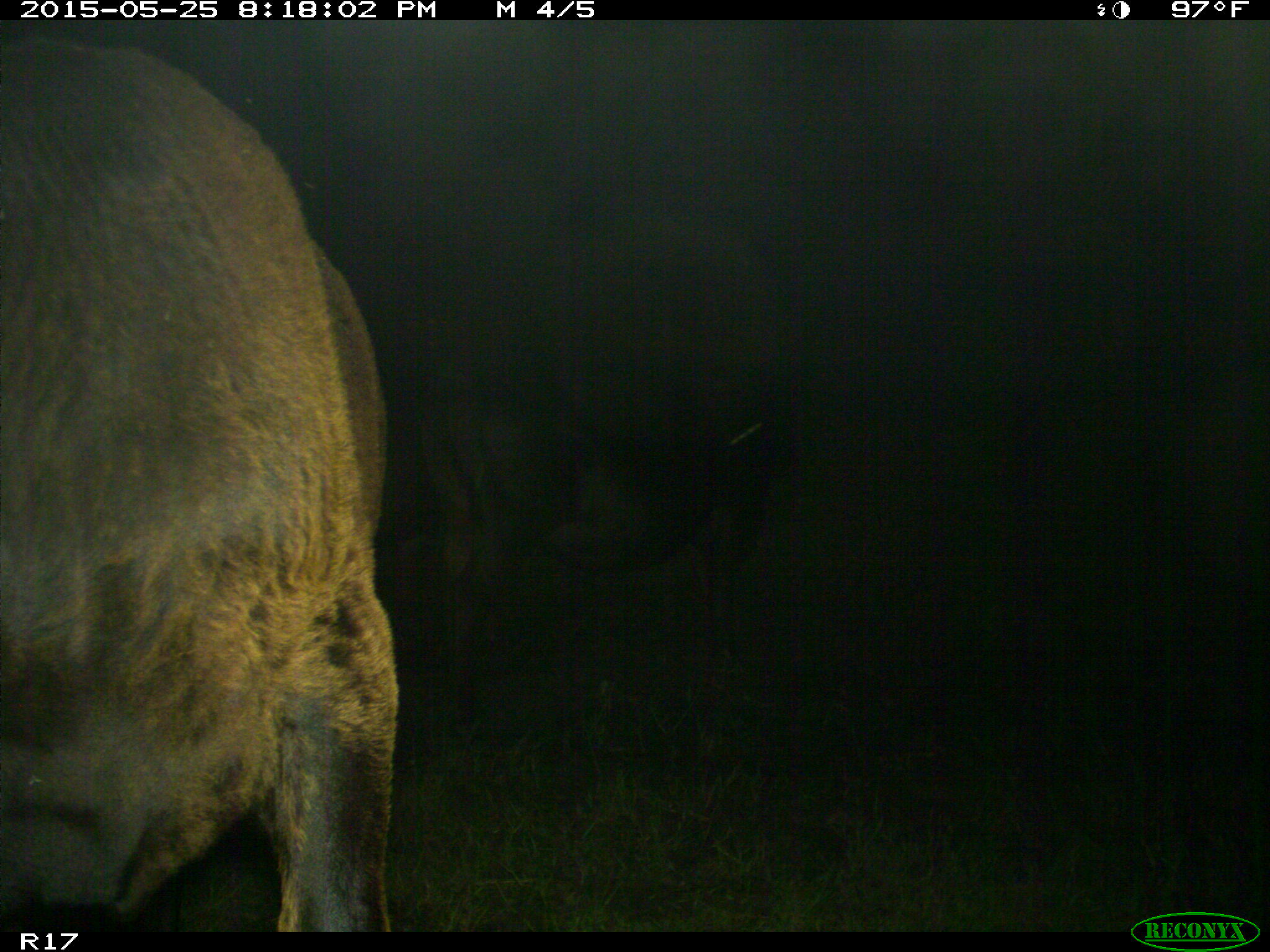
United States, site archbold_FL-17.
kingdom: Animalia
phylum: Chordata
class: Mammalia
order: Artiodactyla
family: Bovidae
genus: Bos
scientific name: Bos taurus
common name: domestic cow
Bos taurus (domestic cow).